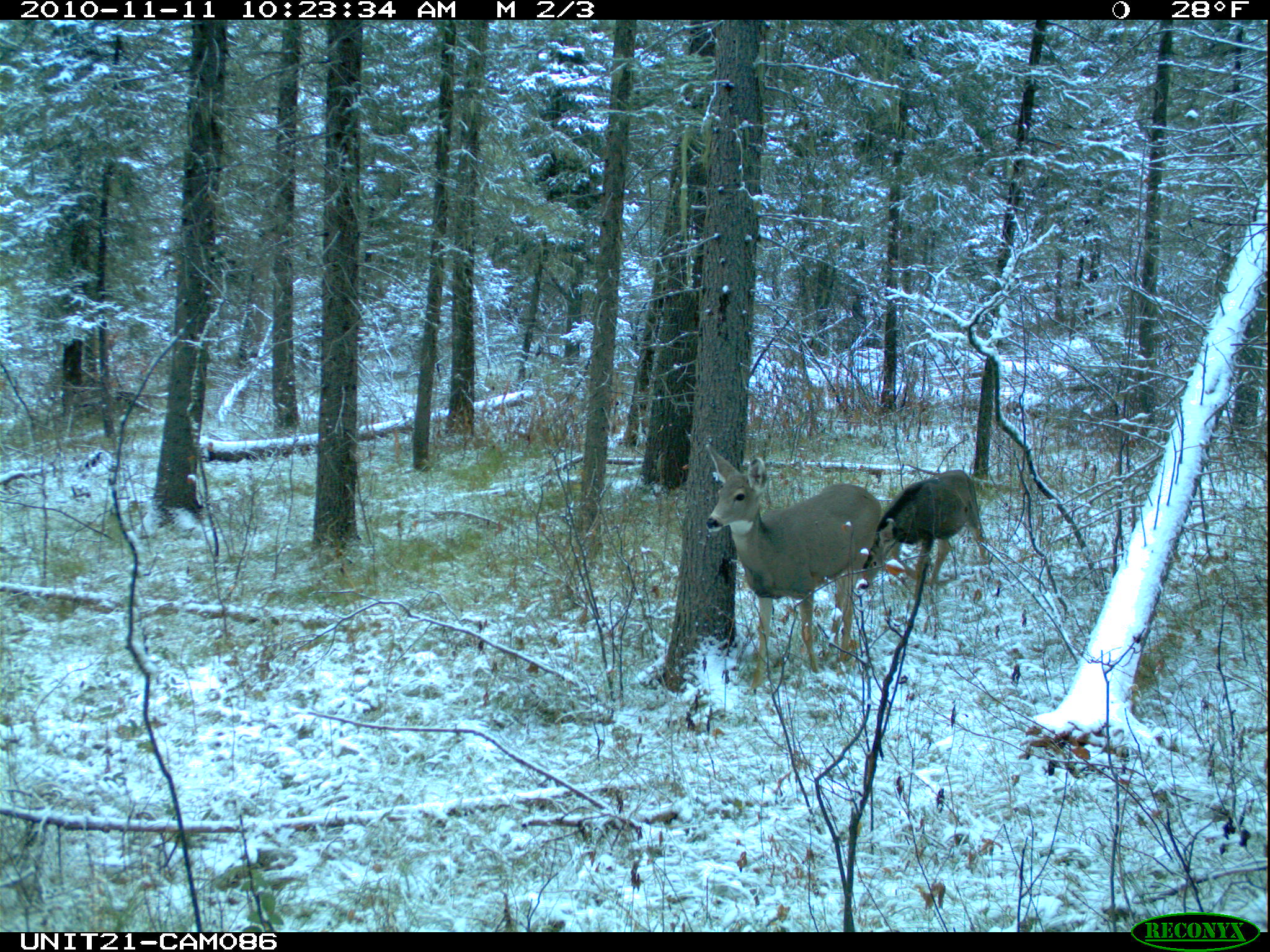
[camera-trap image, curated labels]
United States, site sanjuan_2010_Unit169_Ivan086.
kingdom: Animalia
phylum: Chordata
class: Mammalia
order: Artiodactyla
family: Cervidae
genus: Odocoileus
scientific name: Odocoileus hemionus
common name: mule deer